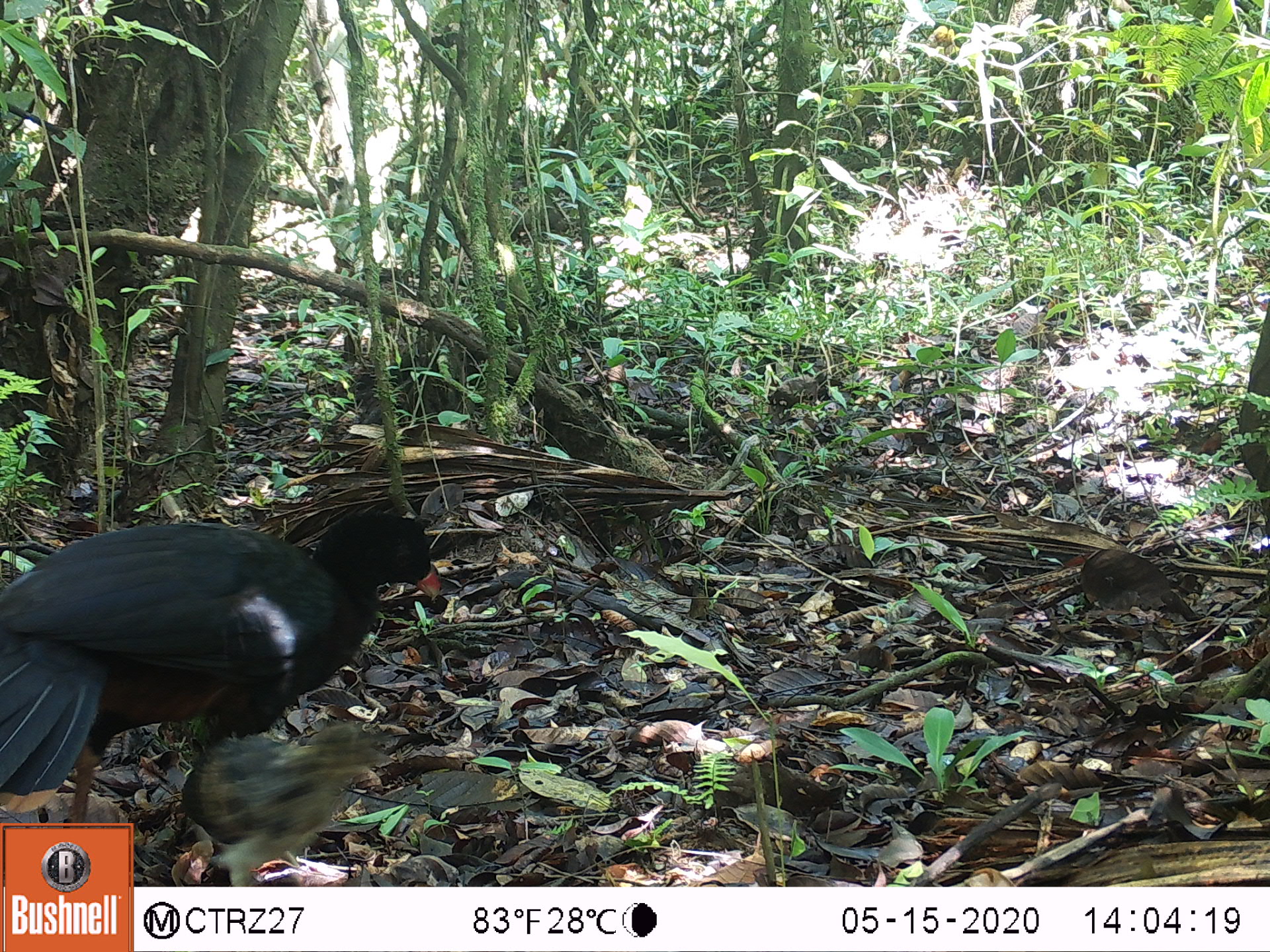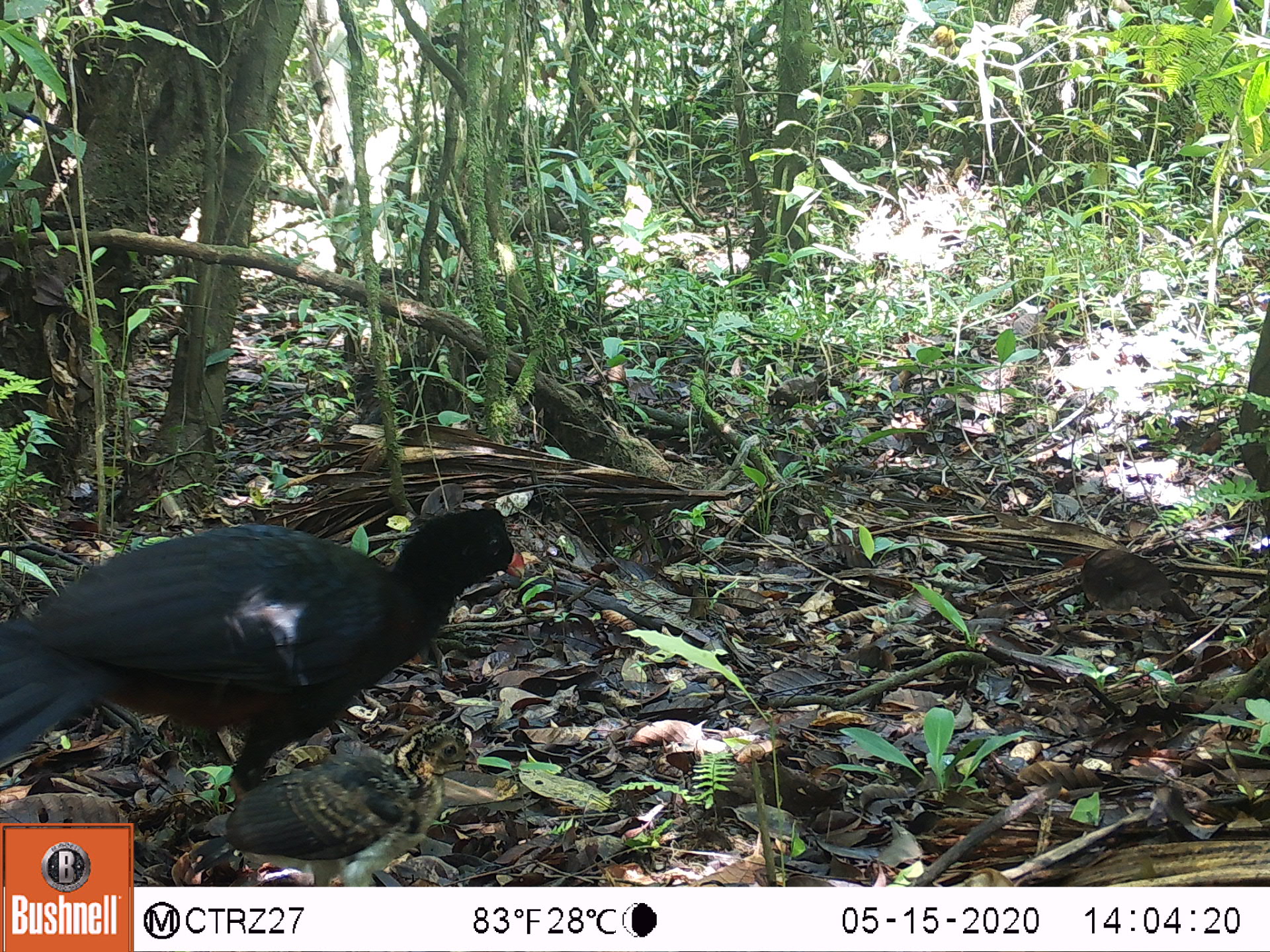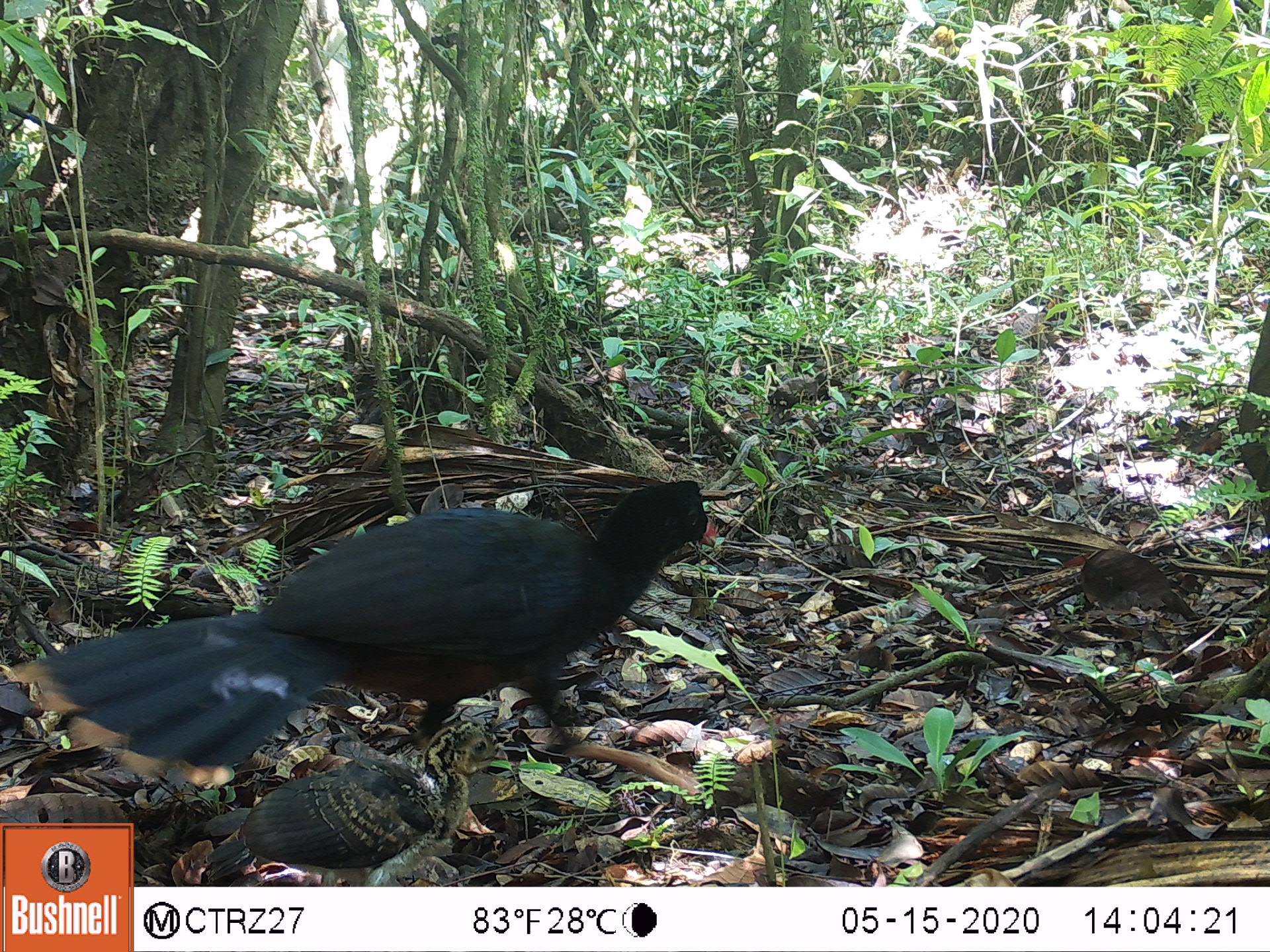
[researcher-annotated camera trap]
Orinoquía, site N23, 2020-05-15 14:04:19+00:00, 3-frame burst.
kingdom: Animalia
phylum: Chordata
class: Aves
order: Galliformes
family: Cracidae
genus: Mitu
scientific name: Mitu salvini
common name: salvin's currasow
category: salvins curassow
Salvins curassow (salvin's currasow) (Mitu salvini).